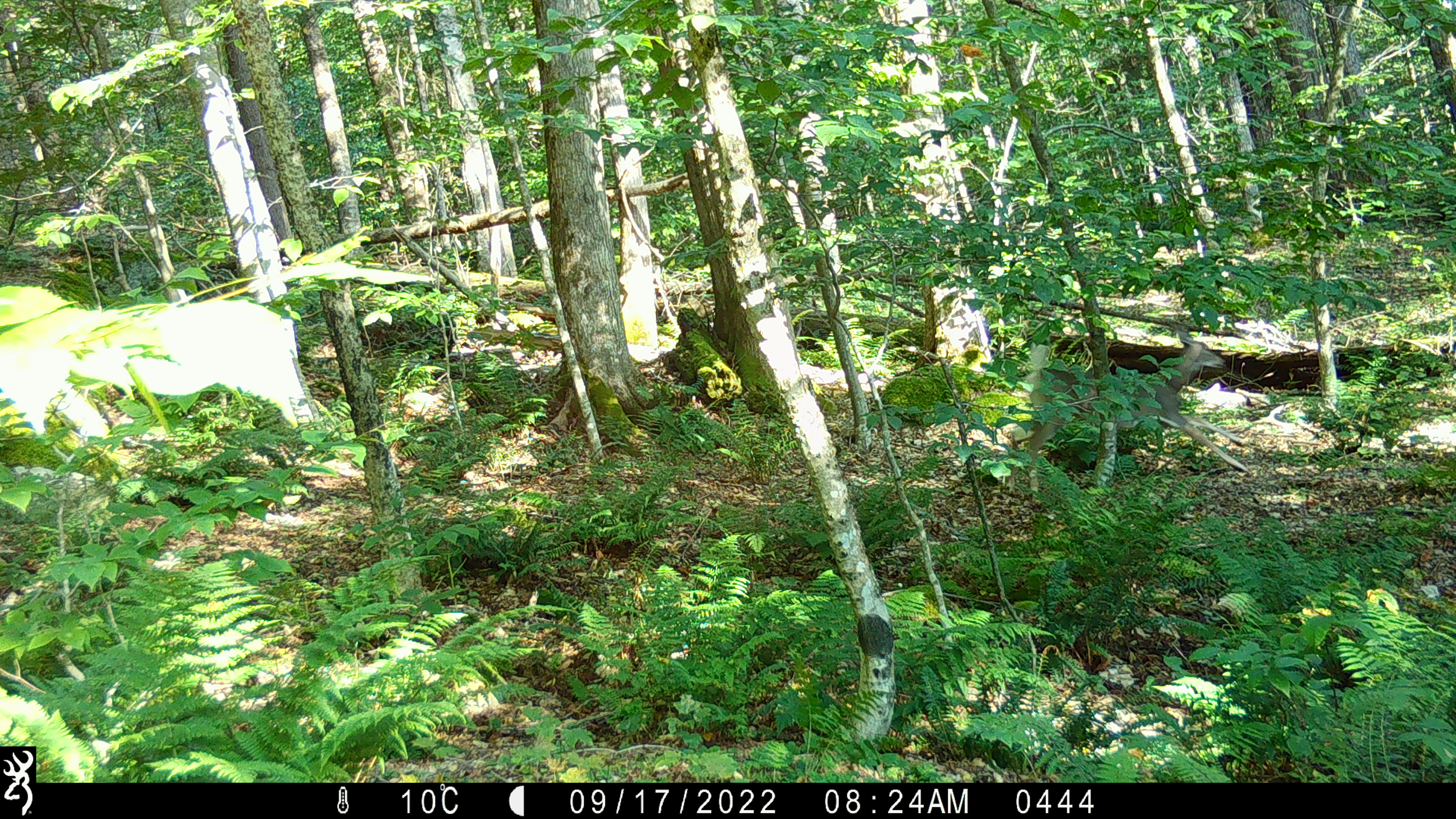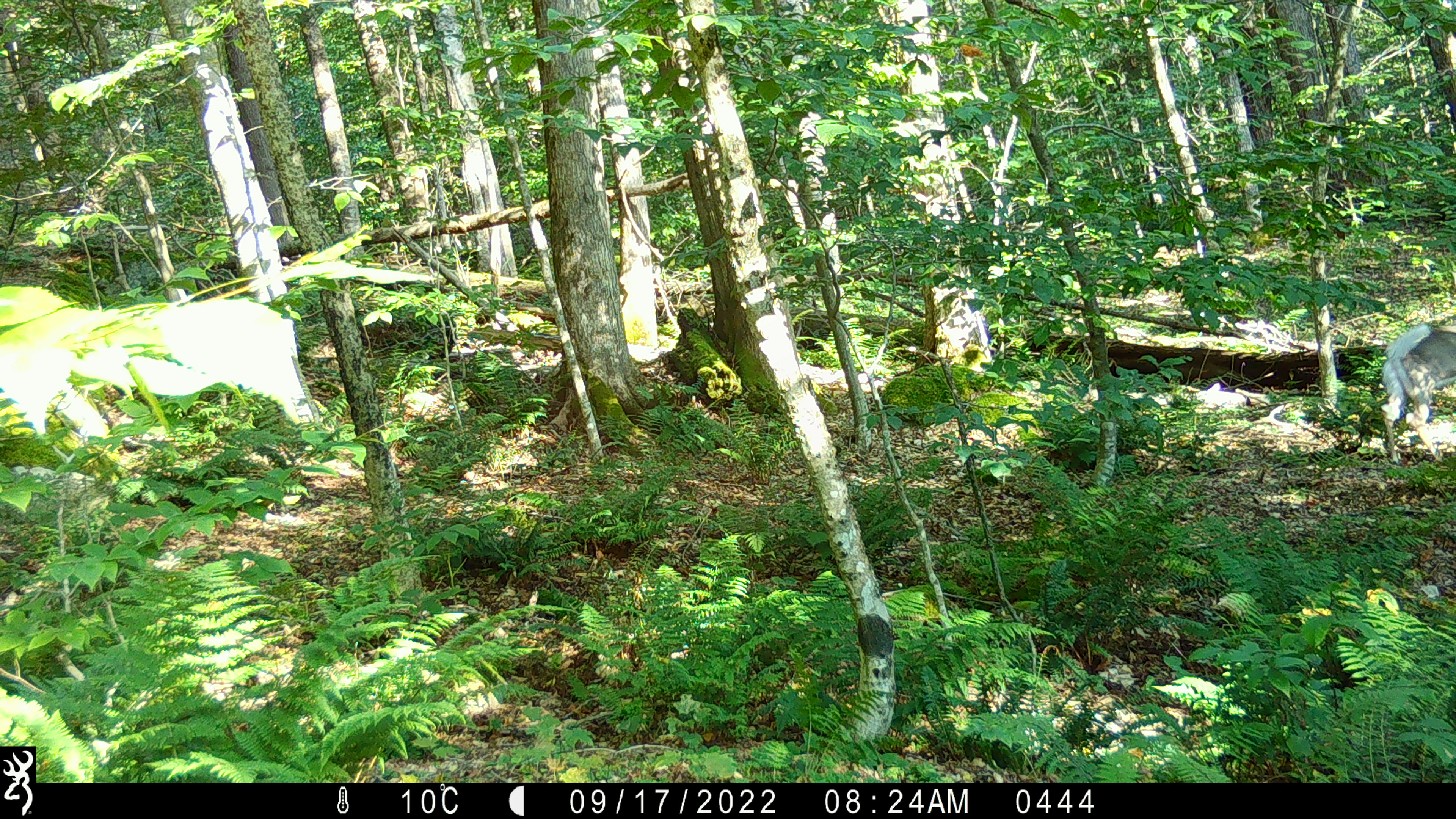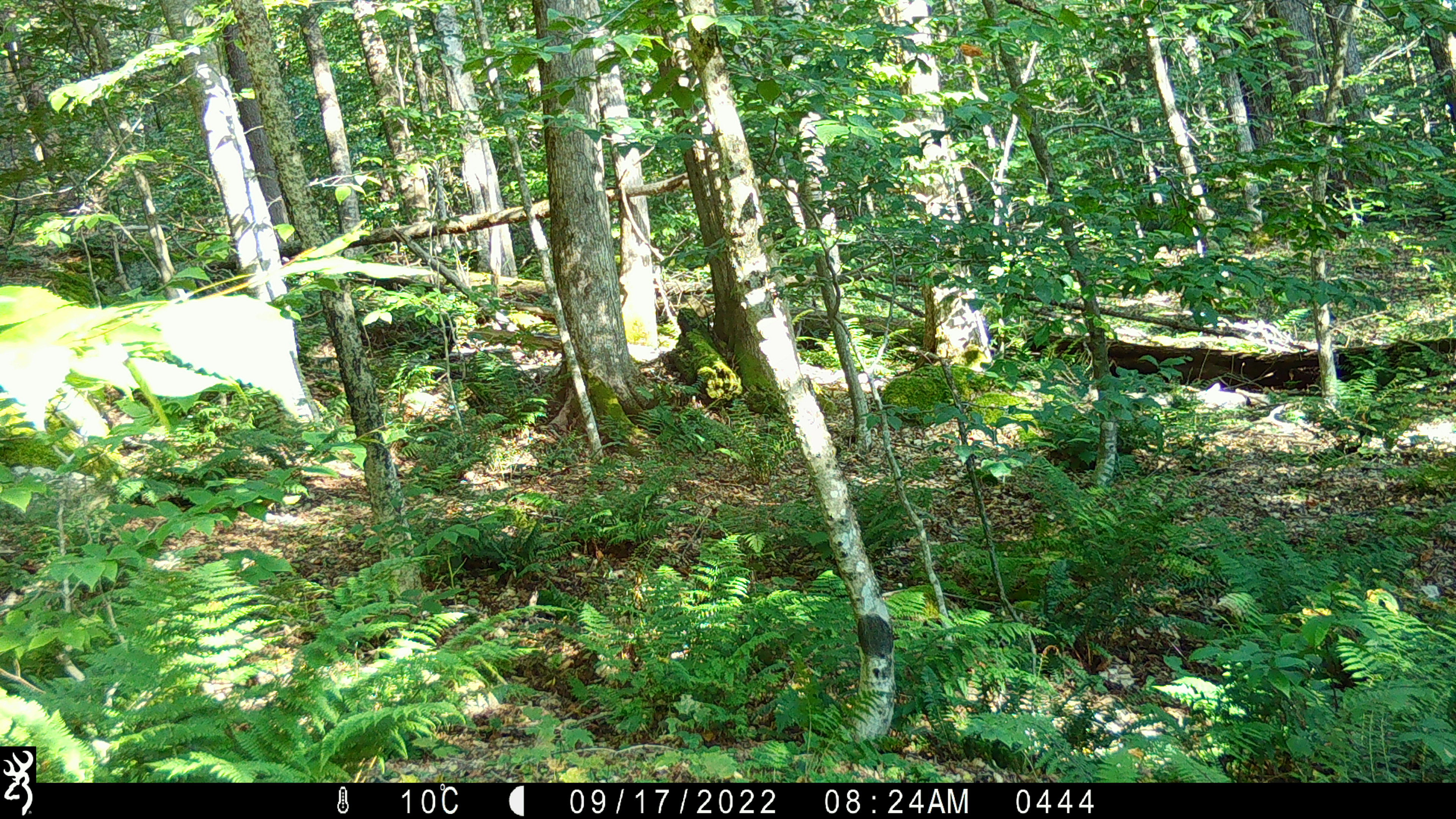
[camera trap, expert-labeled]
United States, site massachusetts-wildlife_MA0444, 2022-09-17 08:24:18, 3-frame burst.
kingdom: Animalia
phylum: Chordata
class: Mammalia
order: Artiodactyla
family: Cervidae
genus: Odocoileus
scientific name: Odocoileus virginianus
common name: white-tailed deer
White-tailed deer (Odocoileus virginianus).